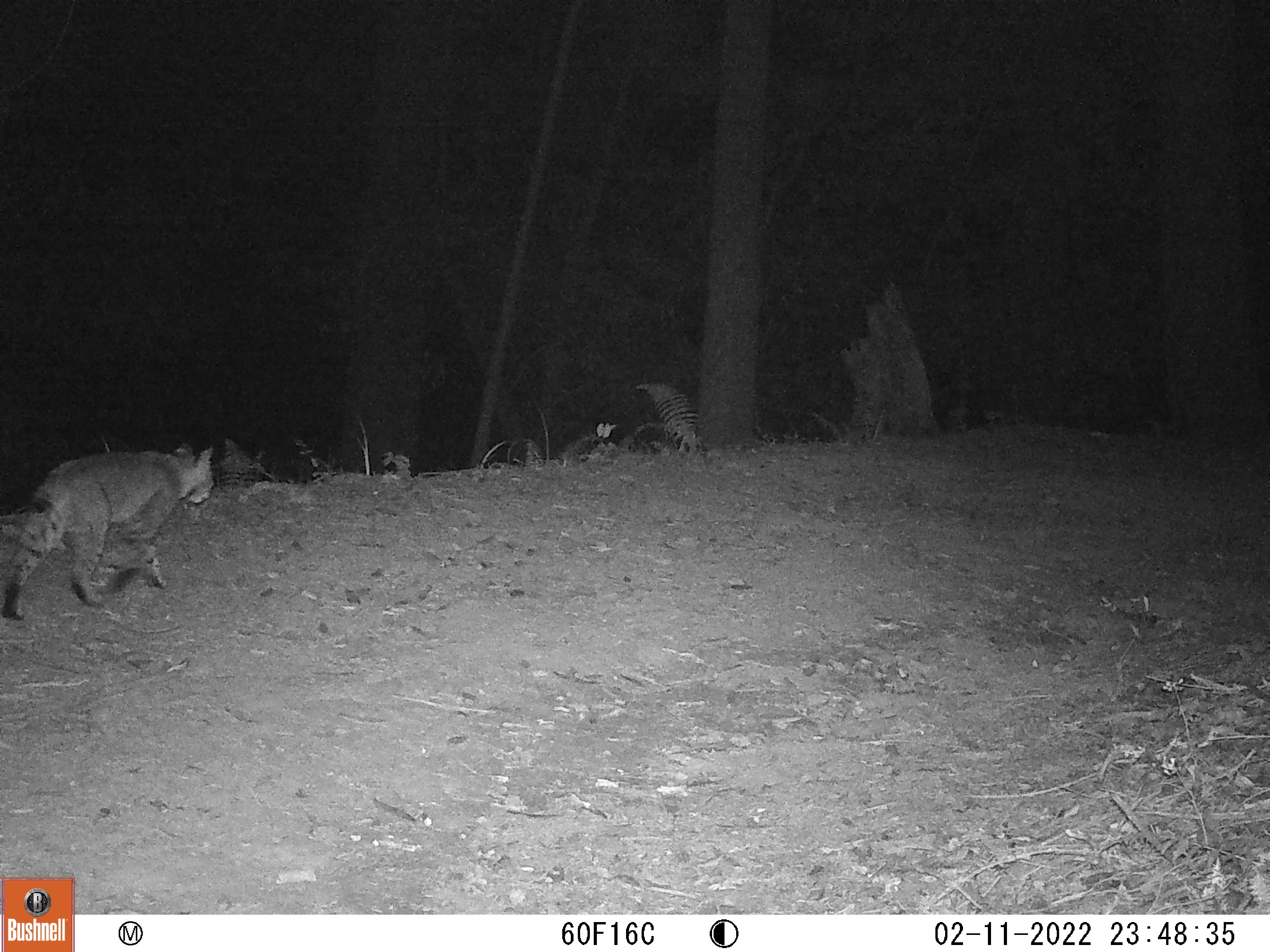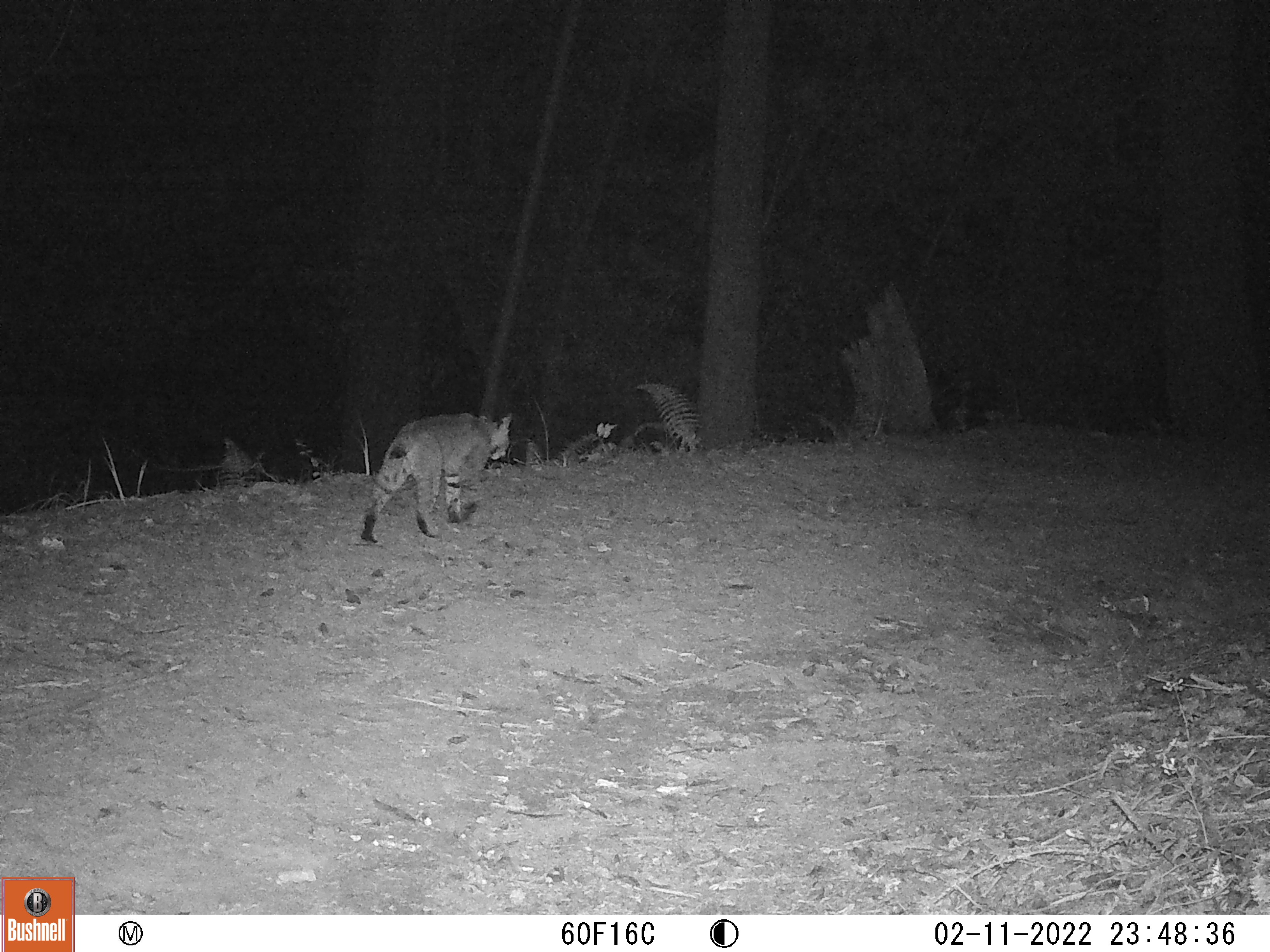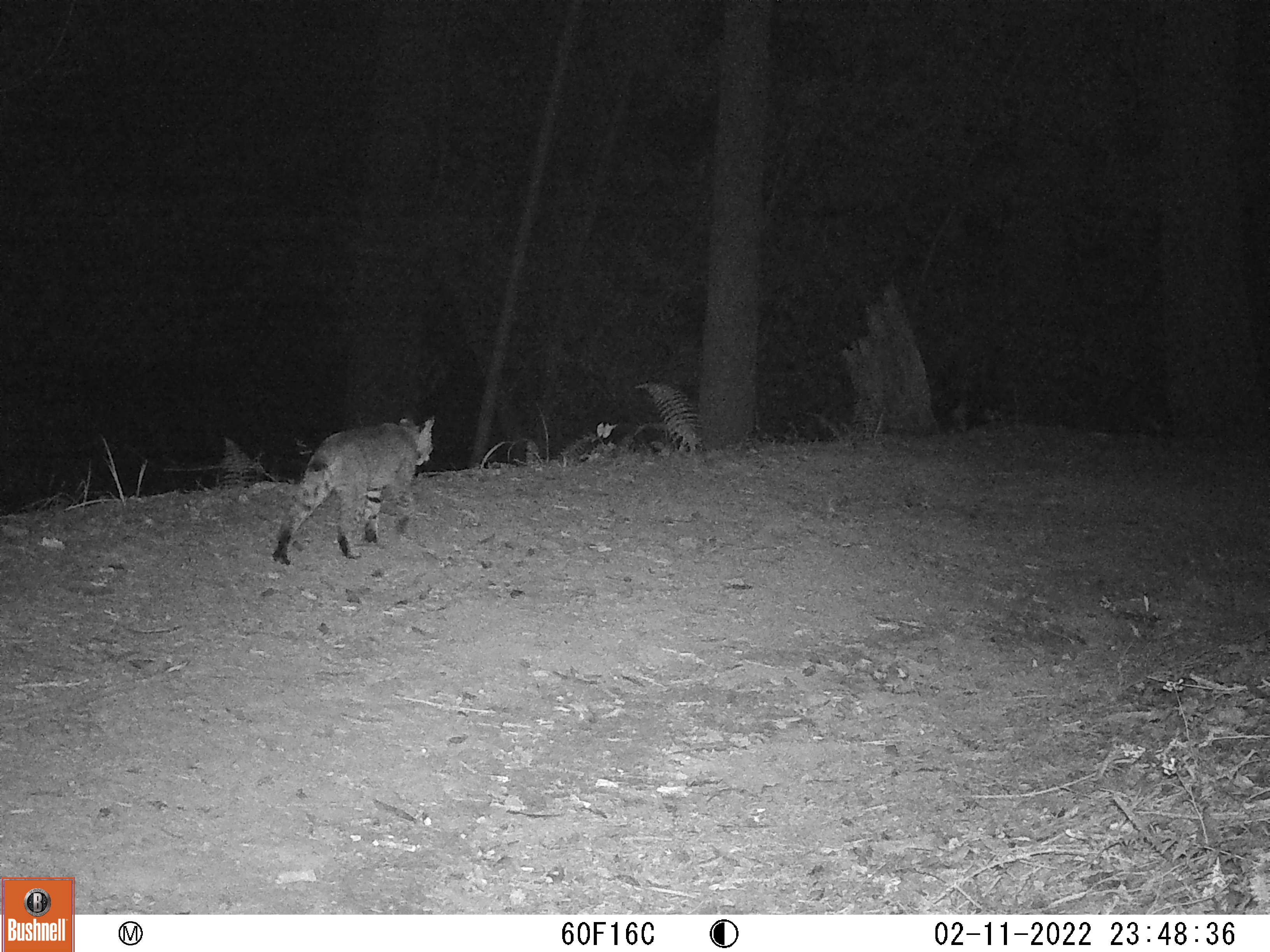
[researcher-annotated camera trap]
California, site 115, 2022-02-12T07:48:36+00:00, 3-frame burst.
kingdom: Animalia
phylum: Chordata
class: Mammalia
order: Carnivora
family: Felidae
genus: Lynx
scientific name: Lynx rufus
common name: bobcat